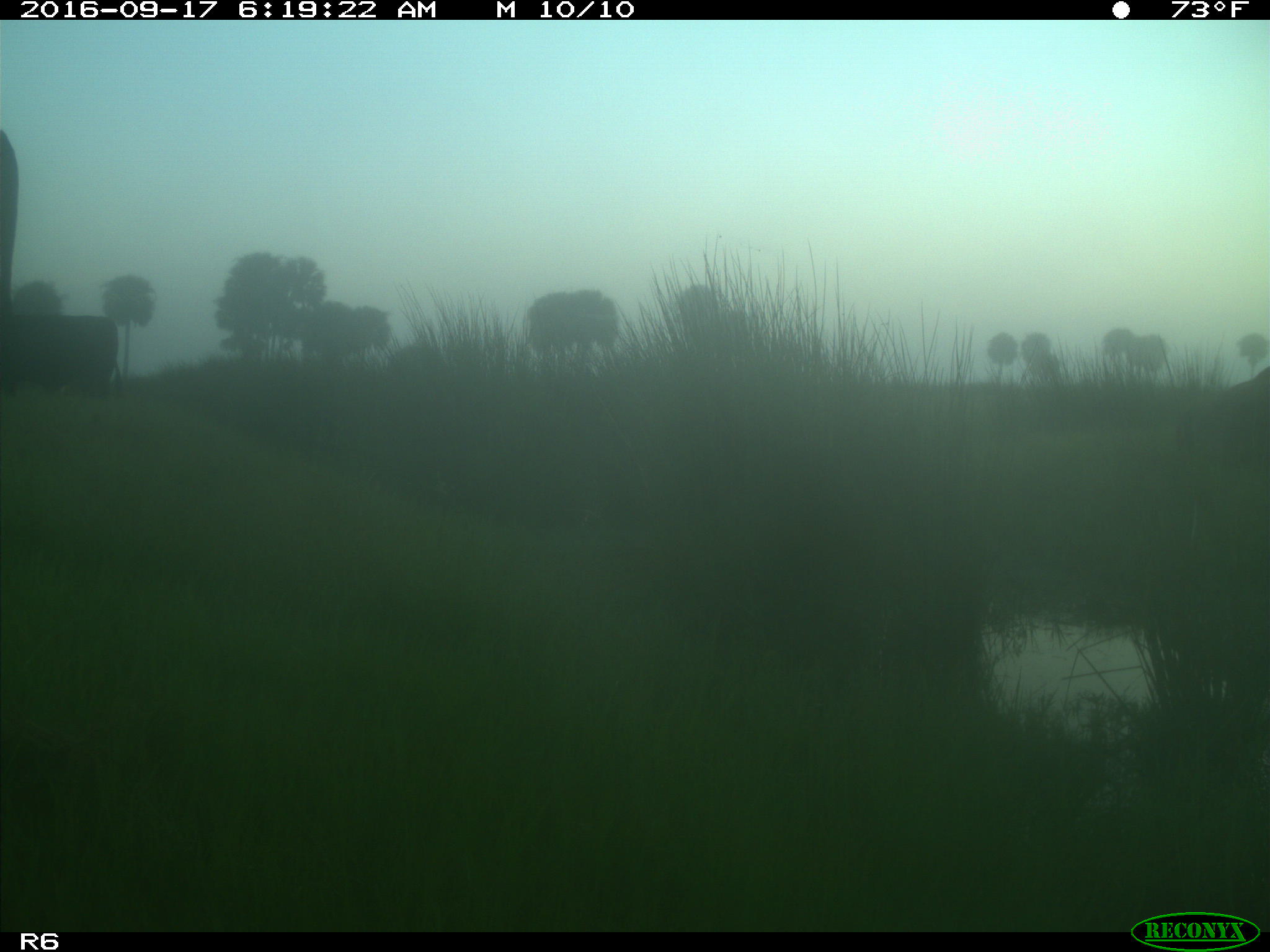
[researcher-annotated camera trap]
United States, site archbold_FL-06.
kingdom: Animalia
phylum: Chordata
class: Mammalia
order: Artiodactyla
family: Bovidae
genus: Bos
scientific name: Bos taurus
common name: domestic cow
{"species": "Bos taurus (domestic cow)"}